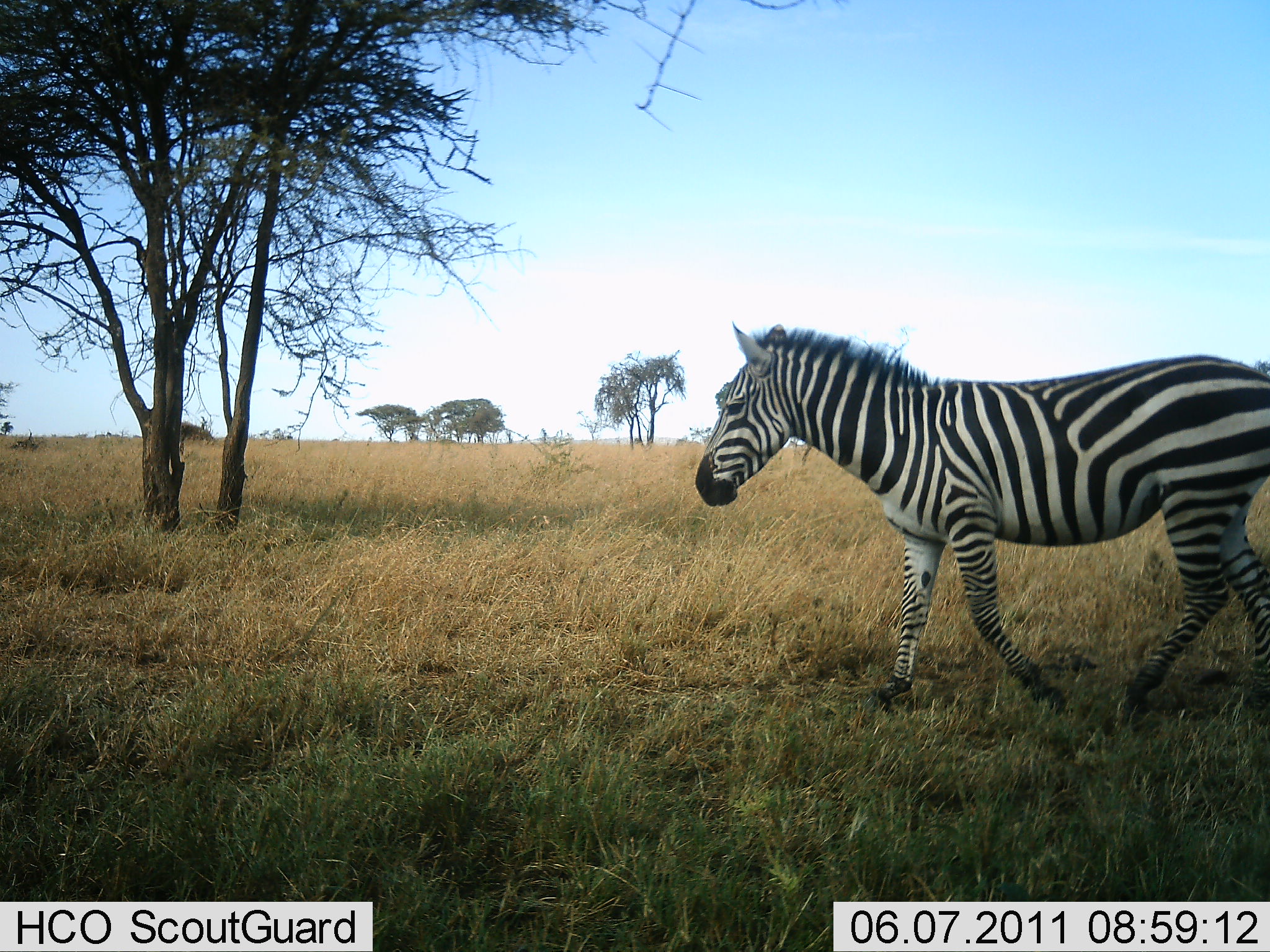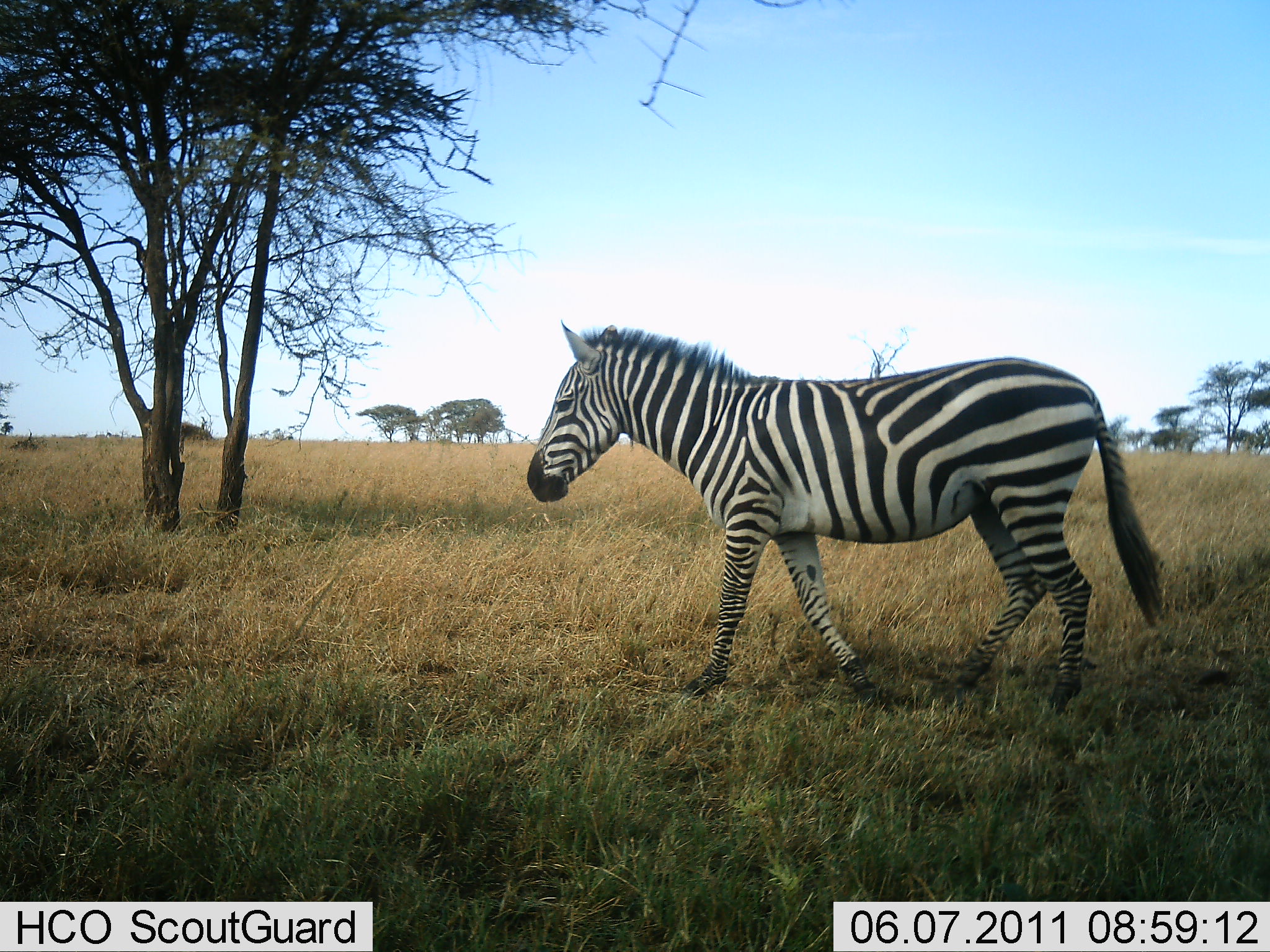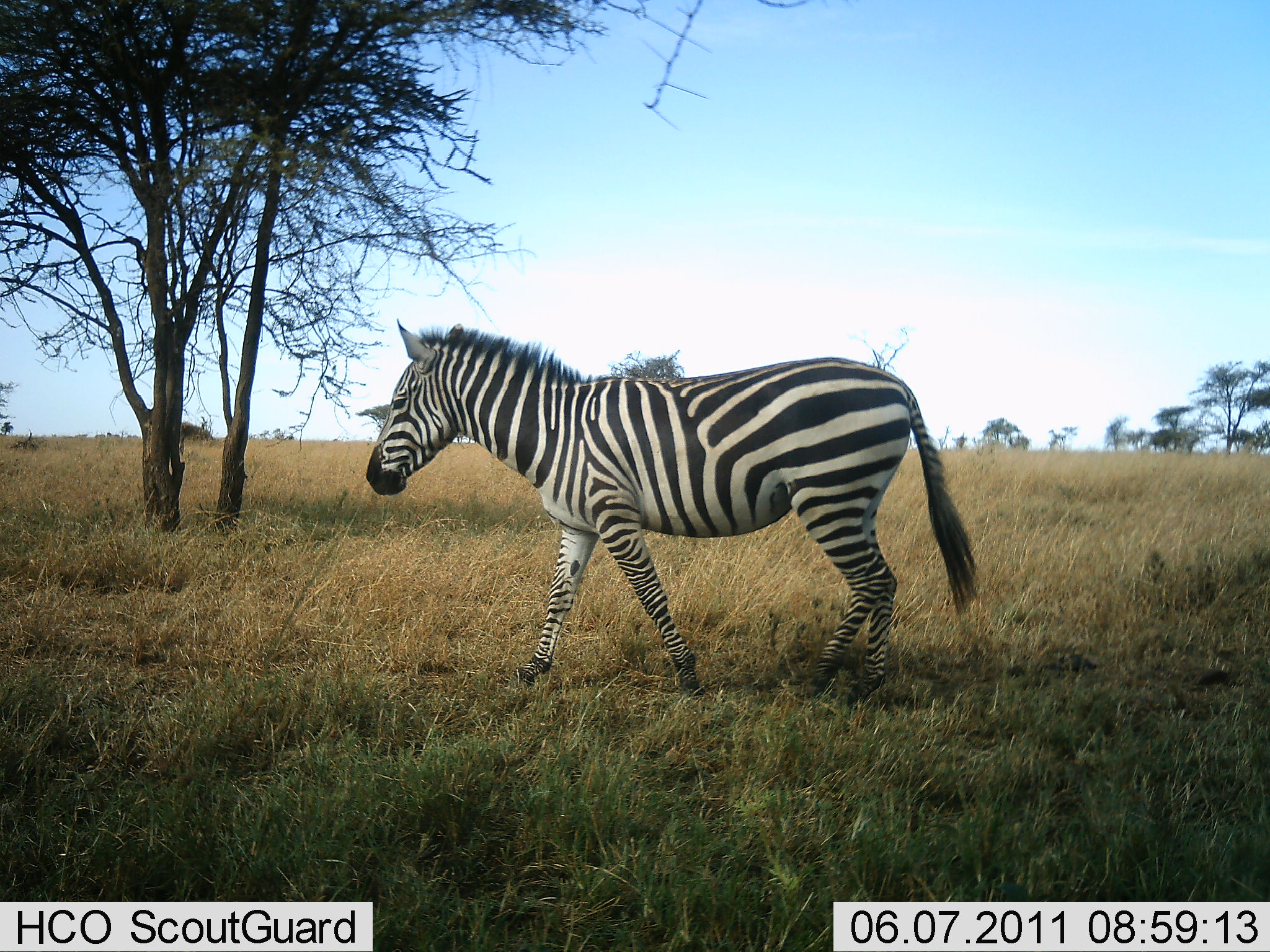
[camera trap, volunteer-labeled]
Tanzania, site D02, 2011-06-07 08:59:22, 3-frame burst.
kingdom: Animalia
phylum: Chordata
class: Mammalia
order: Perissodactyla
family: Equidae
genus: Equus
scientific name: Equus quagga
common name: plains zebra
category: zebra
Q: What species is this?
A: Zebra (plains zebra) (Equus quagga).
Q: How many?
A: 1.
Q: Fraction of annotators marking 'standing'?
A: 10%.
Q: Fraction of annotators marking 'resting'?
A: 0%.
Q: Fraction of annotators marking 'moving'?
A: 100%.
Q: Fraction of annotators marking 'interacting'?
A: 0%.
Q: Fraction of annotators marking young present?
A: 0%.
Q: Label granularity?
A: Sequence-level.